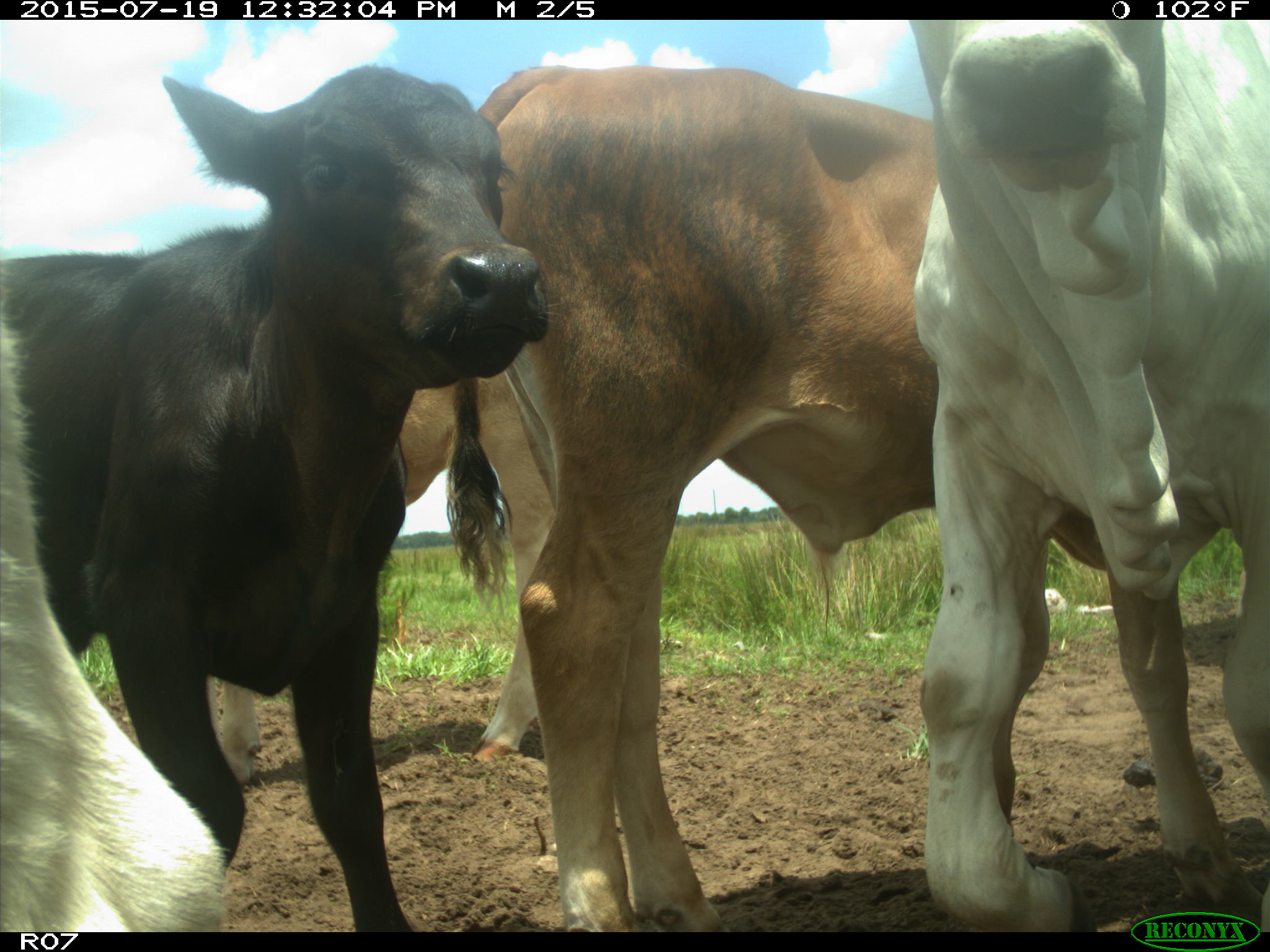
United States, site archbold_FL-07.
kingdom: Animalia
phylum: Chordata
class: Mammalia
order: Artiodactyla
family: Bovidae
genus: Bos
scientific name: Bos taurus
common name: domestic cow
Bos taurus (domestic cow).